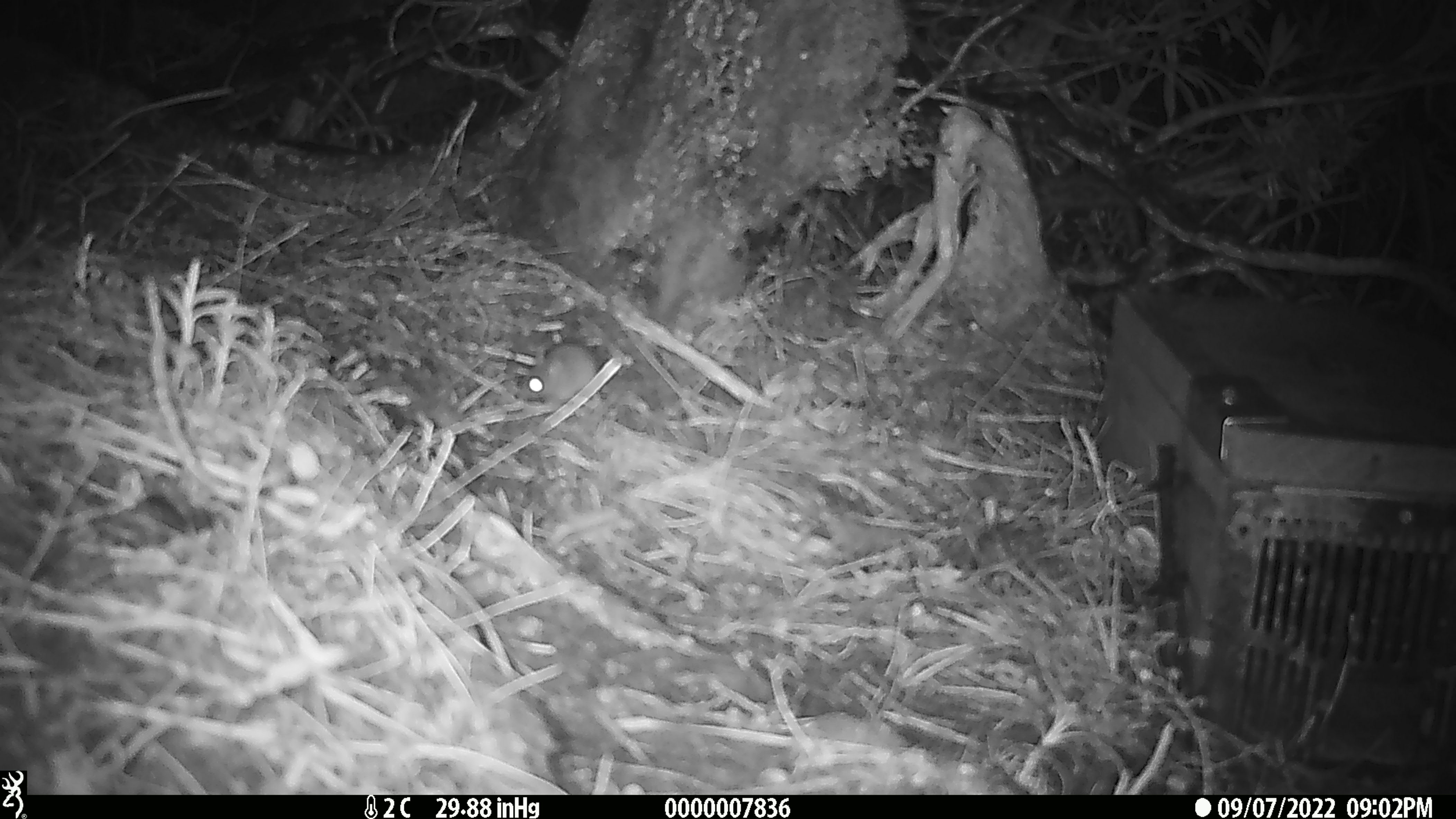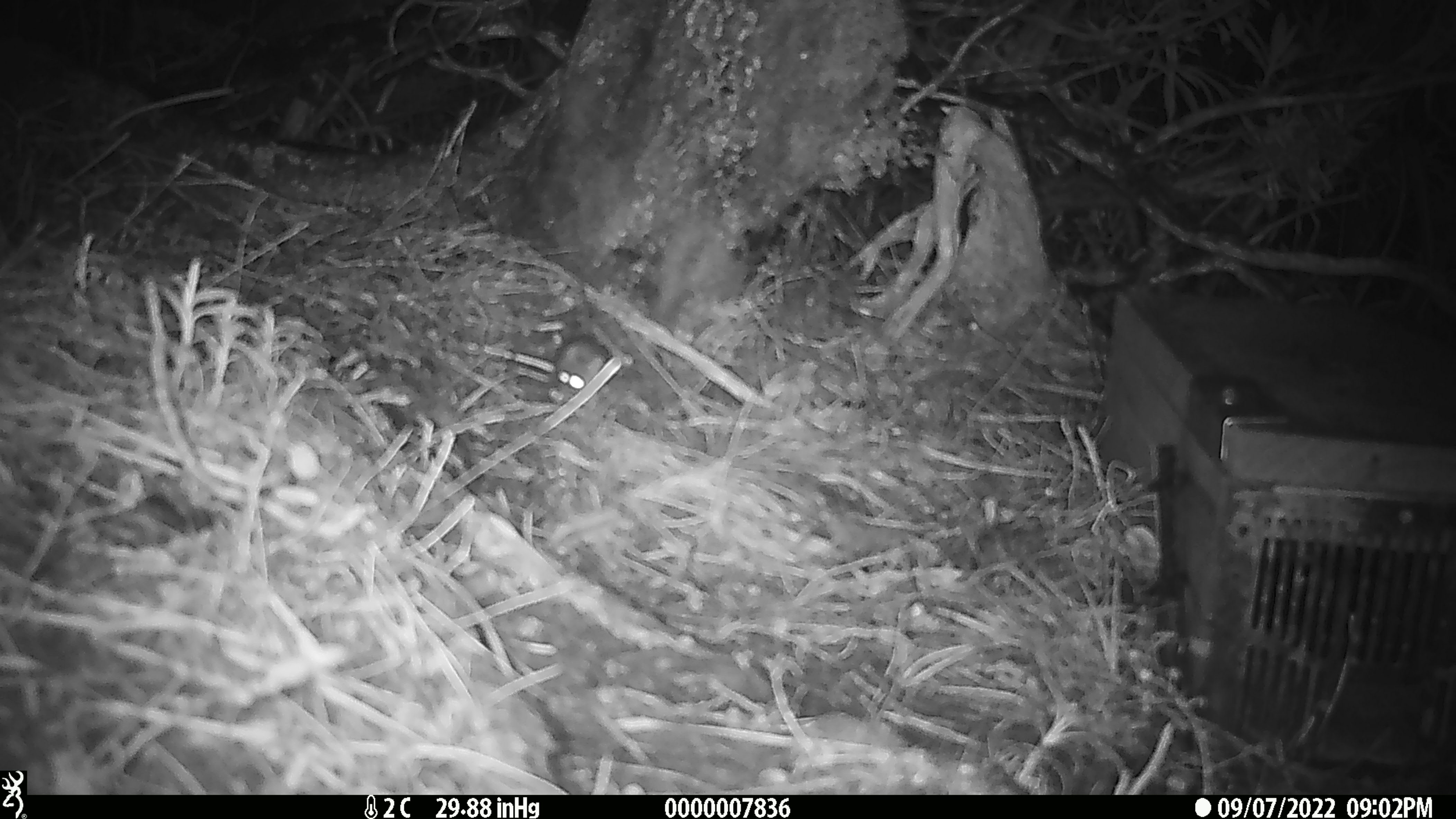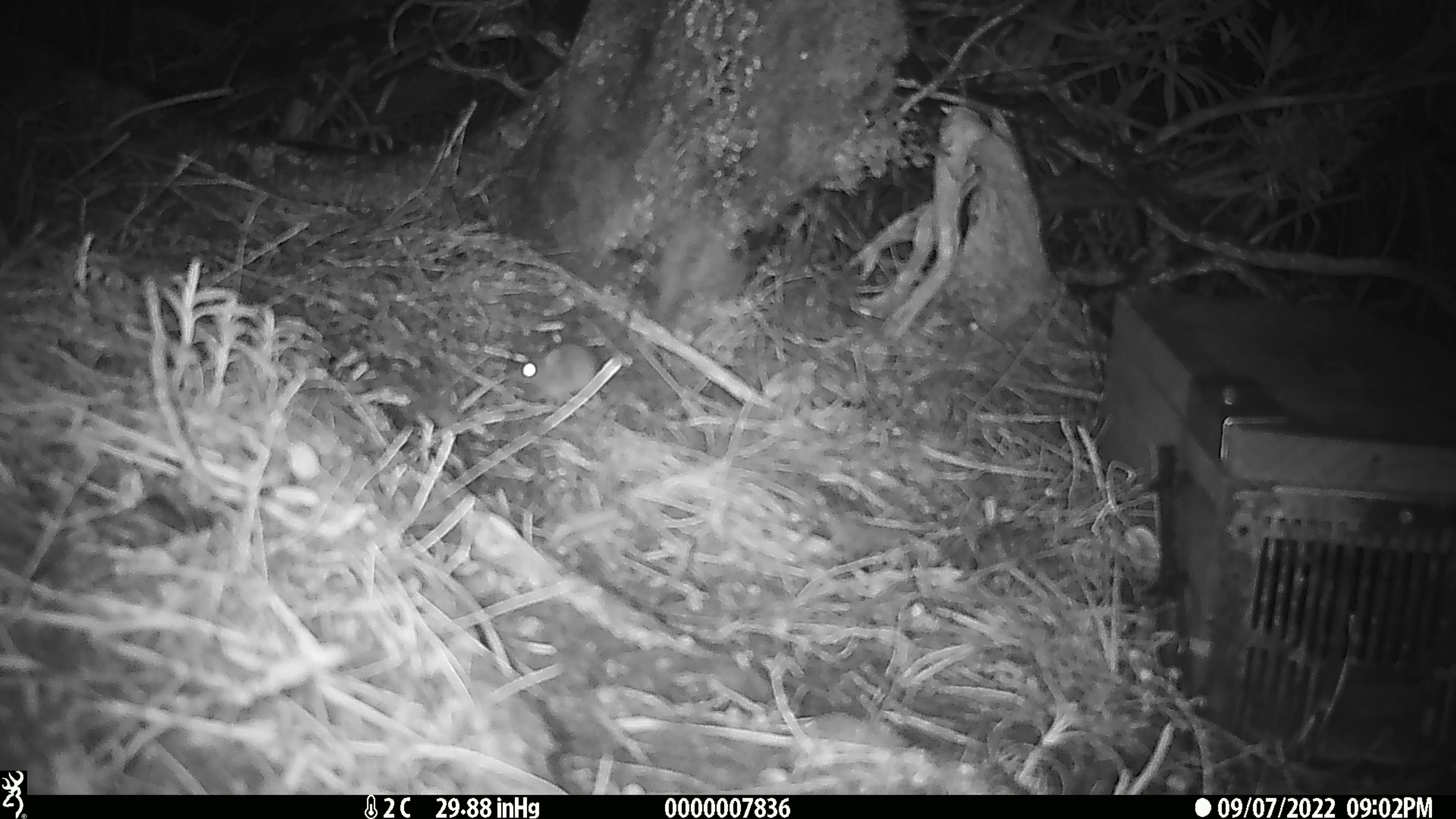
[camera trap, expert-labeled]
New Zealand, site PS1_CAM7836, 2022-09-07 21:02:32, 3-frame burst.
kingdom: Animalia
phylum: Chordata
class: Mammalia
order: Rodentia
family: Muridae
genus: Mus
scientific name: Mus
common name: mouse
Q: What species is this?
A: Mouse (Mus).